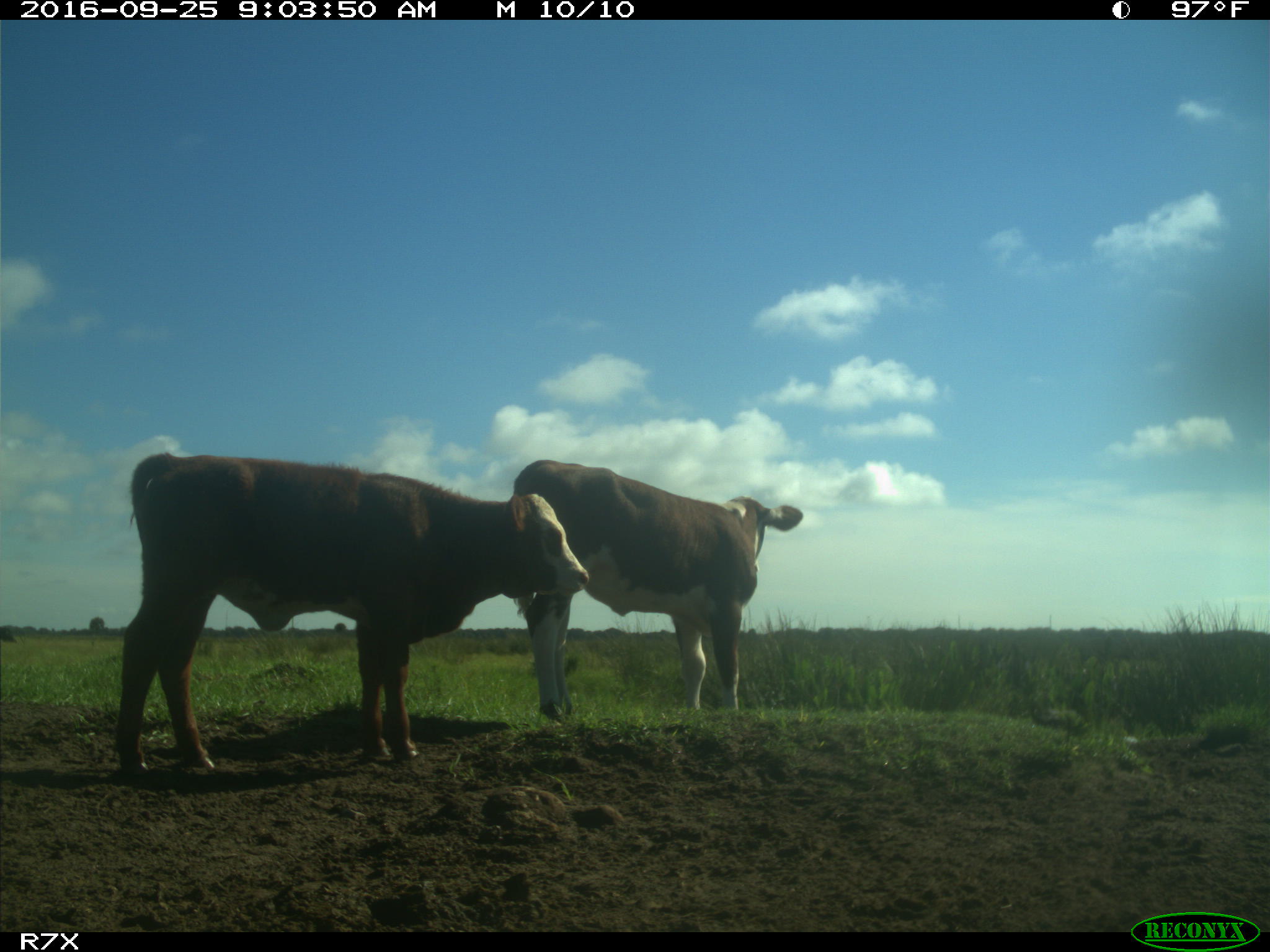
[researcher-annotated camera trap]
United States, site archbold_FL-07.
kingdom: Animalia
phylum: Chordata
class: Mammalia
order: Artiodactyla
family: Bovidae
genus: Bos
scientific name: Bos taurus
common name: domestic cow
Bos taurus (domestic cow).